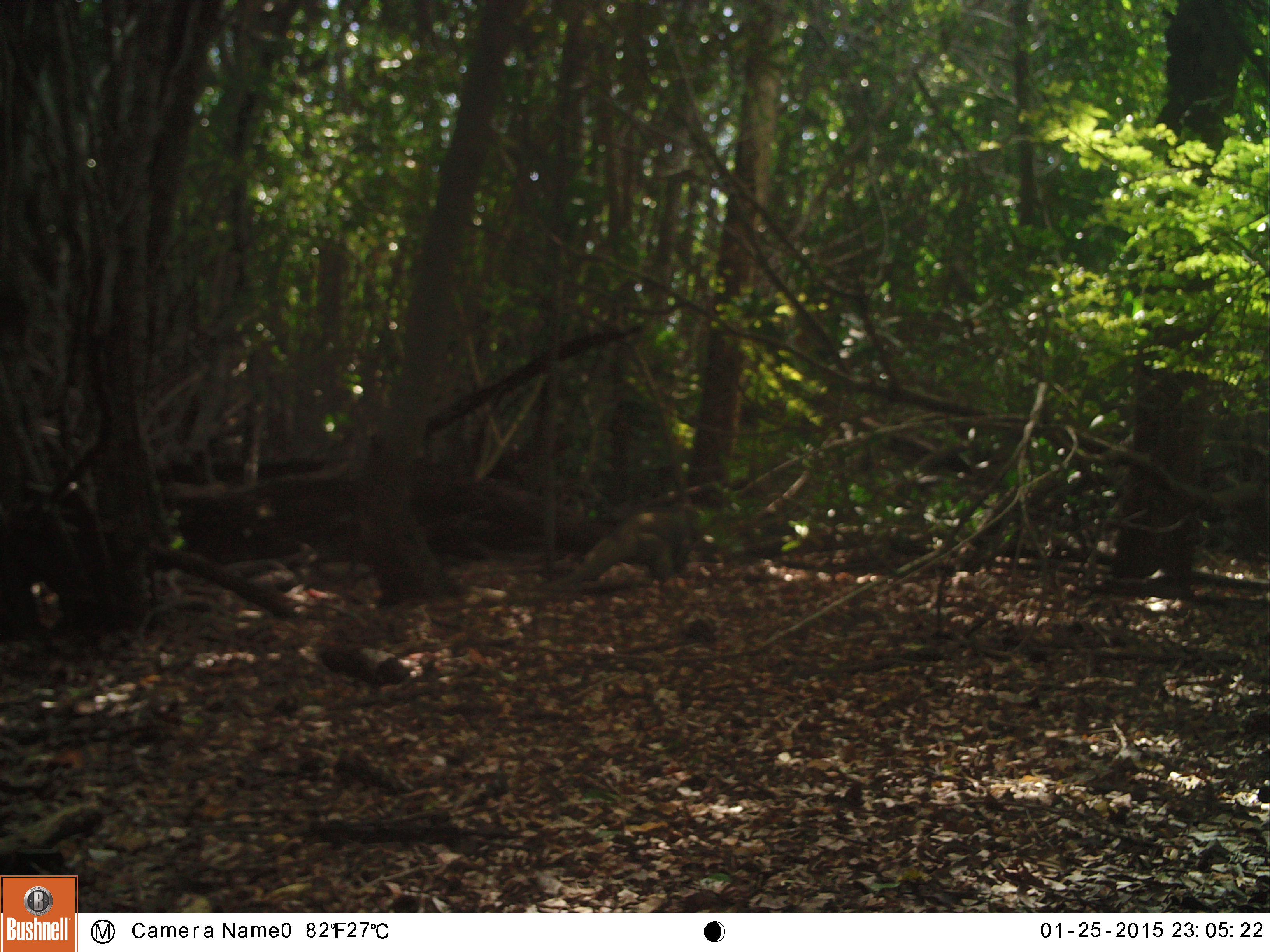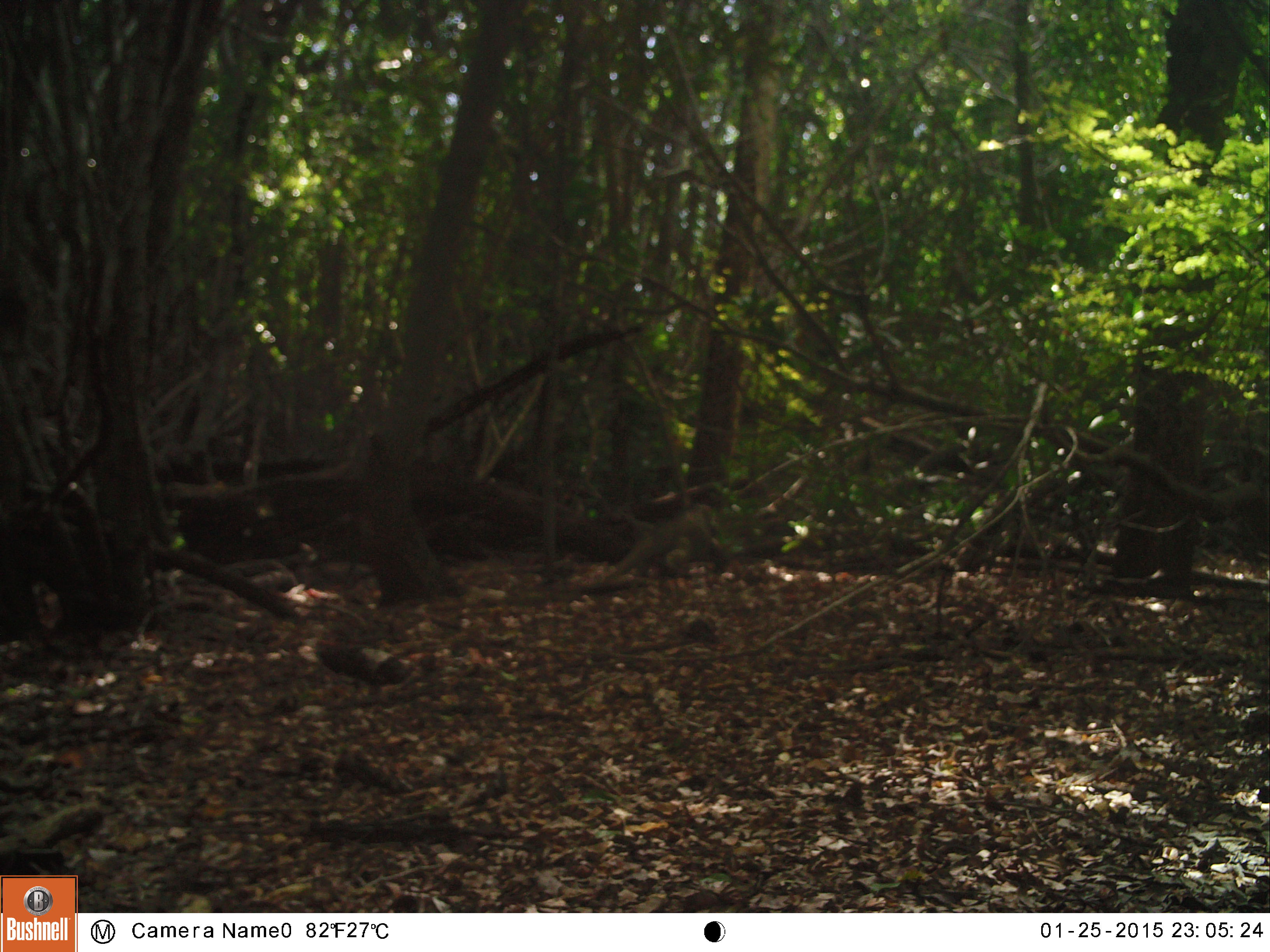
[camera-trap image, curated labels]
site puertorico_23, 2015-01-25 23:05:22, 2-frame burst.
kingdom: Animalia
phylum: Chordata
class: Reptilia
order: Squamata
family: Iguanidae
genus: Iguana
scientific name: Iguana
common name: typical iguanas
Iguana (typical iguanas).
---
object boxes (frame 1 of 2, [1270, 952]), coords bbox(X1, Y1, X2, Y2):
iguana: bbox(573, 506, 701, 595)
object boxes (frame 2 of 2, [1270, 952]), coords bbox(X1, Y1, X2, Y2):
iguana: bbox(606, 506, 724, 588)